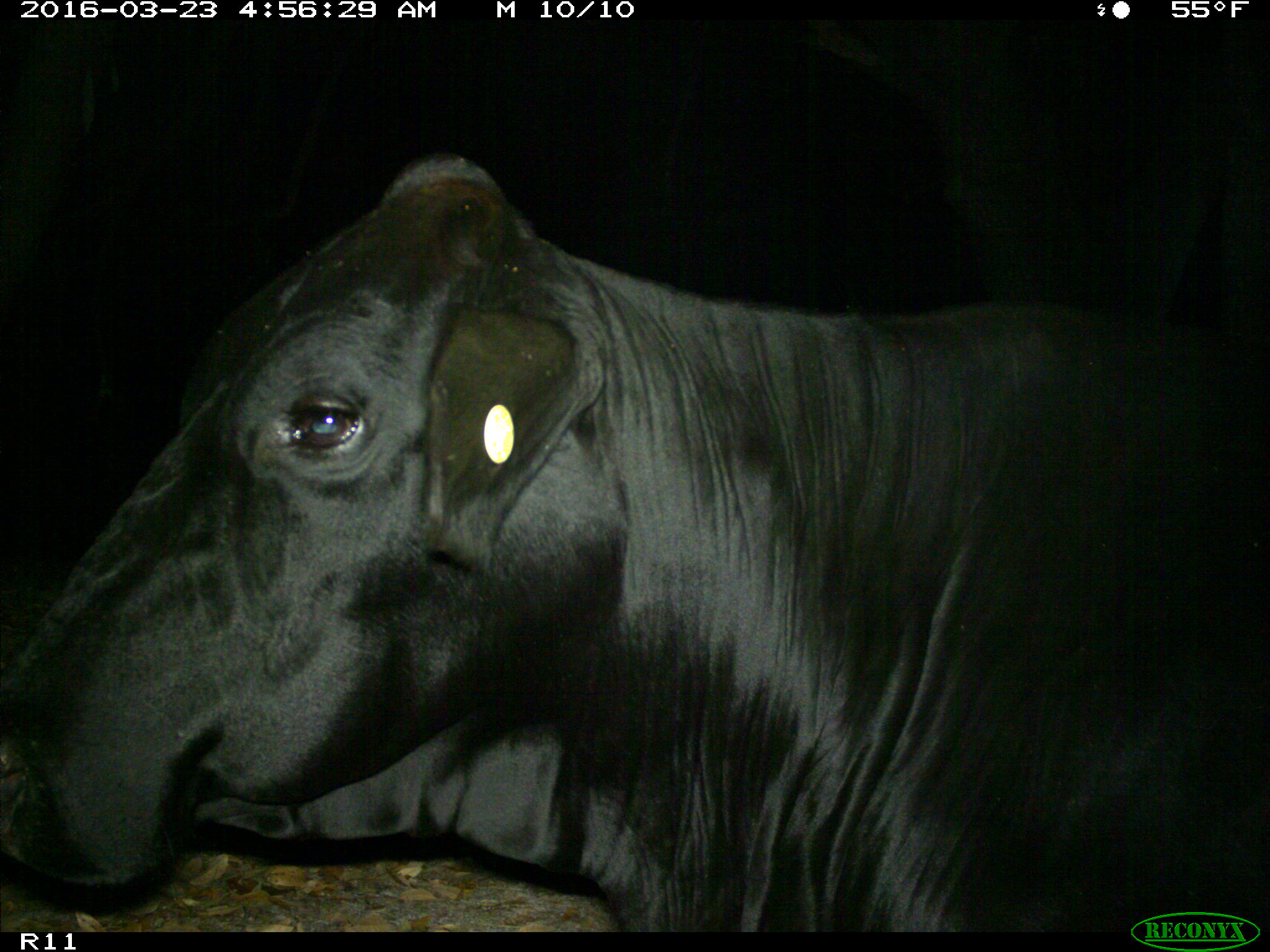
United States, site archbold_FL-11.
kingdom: Animalia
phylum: Chordata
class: Mammalia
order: Artiodactyla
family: Bovidae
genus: Bos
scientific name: Bos taurus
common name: domestic cow